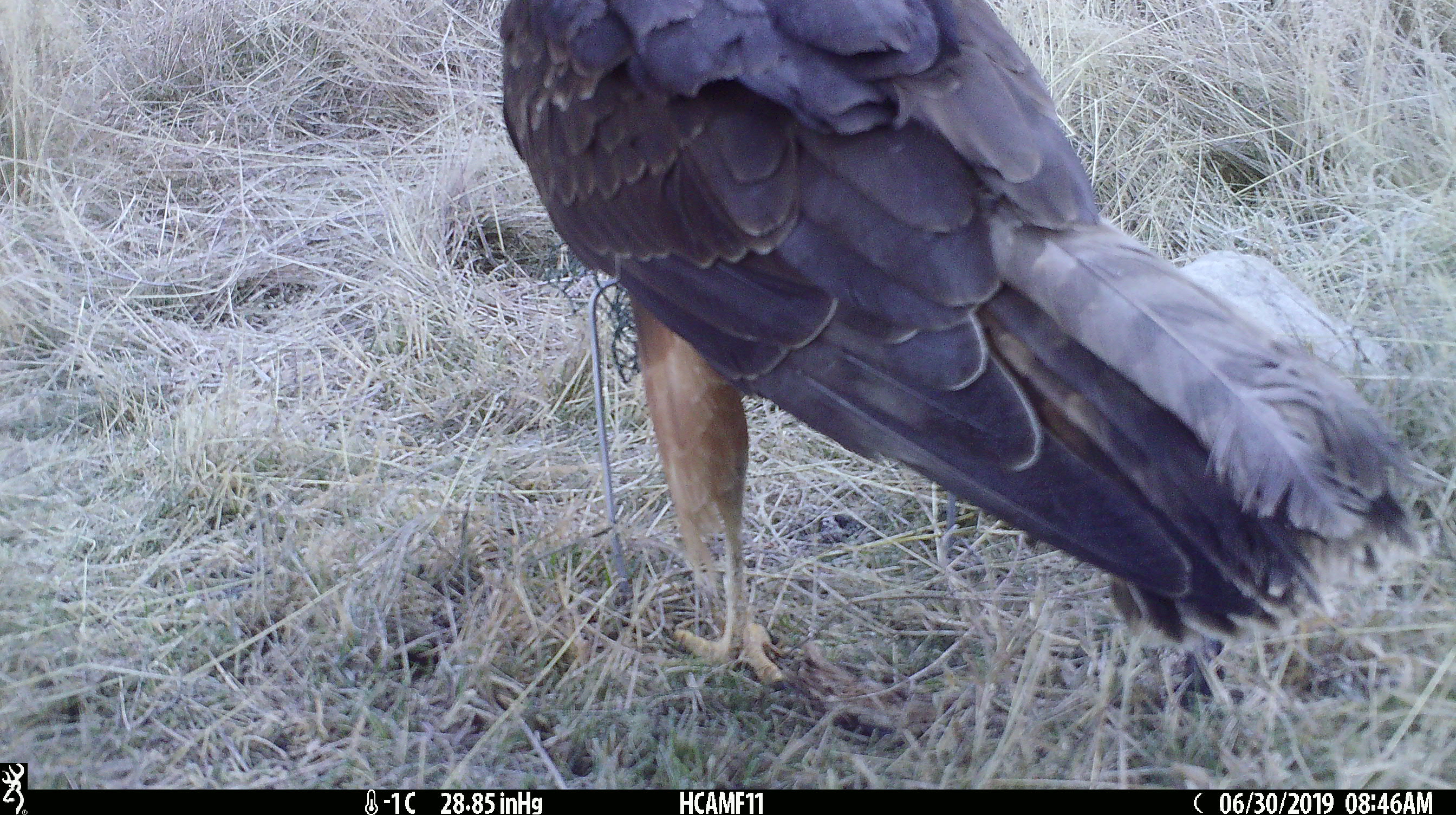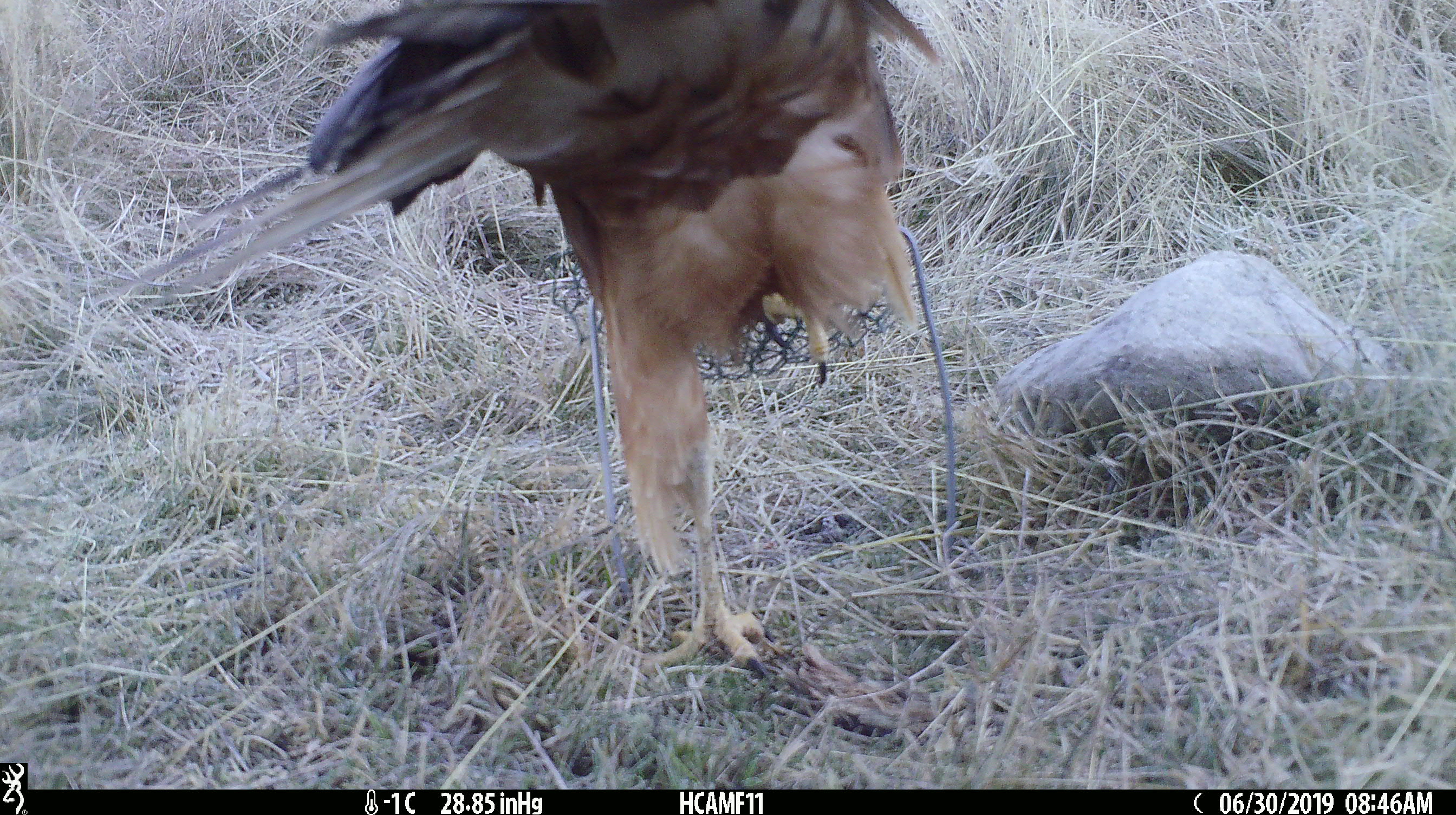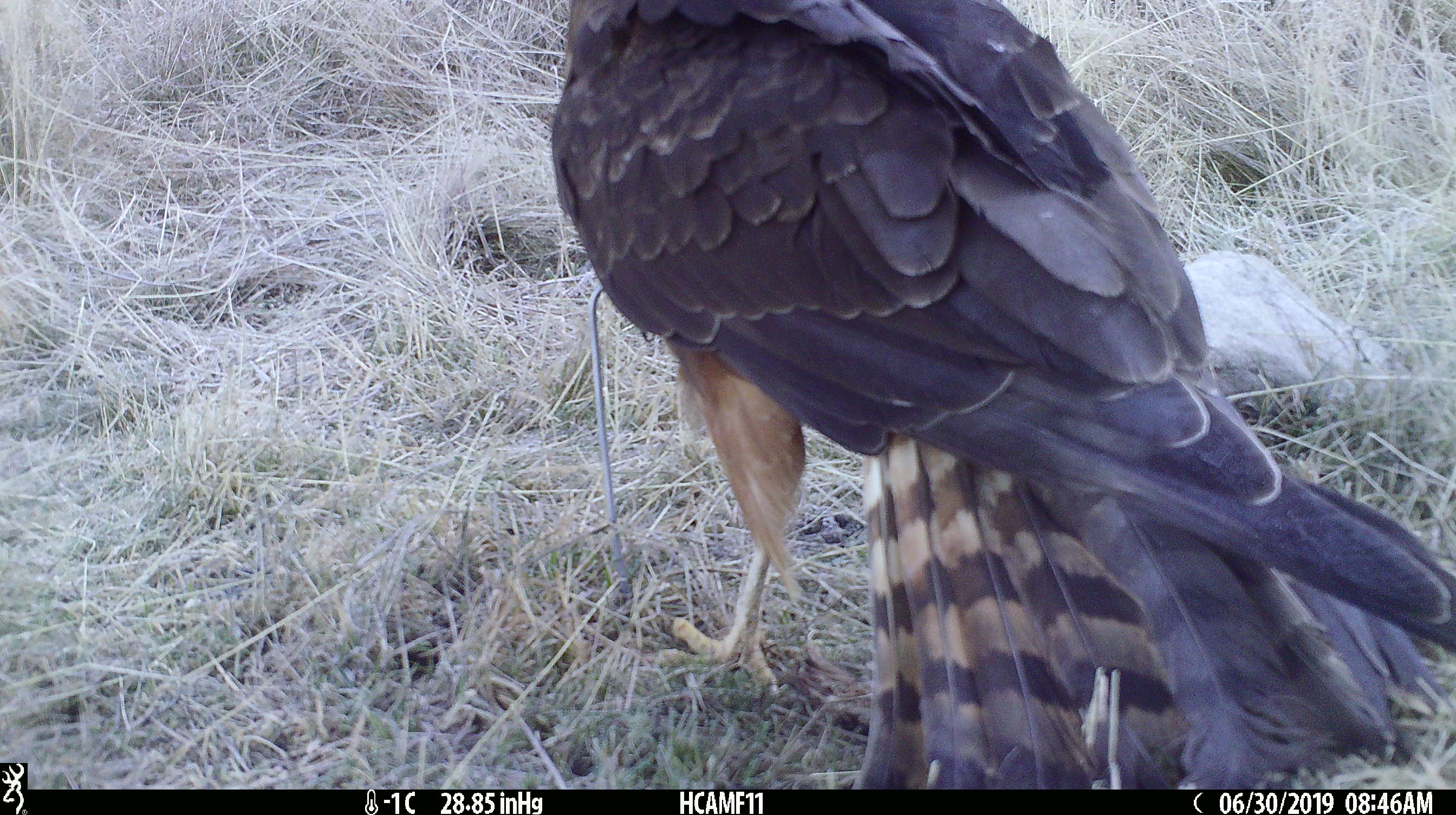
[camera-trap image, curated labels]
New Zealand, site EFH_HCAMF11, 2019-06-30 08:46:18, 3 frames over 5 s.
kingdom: Animalia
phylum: Chordata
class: Aves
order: Accipitriformes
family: Accipitridae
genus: Circus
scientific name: Circus approximans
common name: swamp harrier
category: harrier